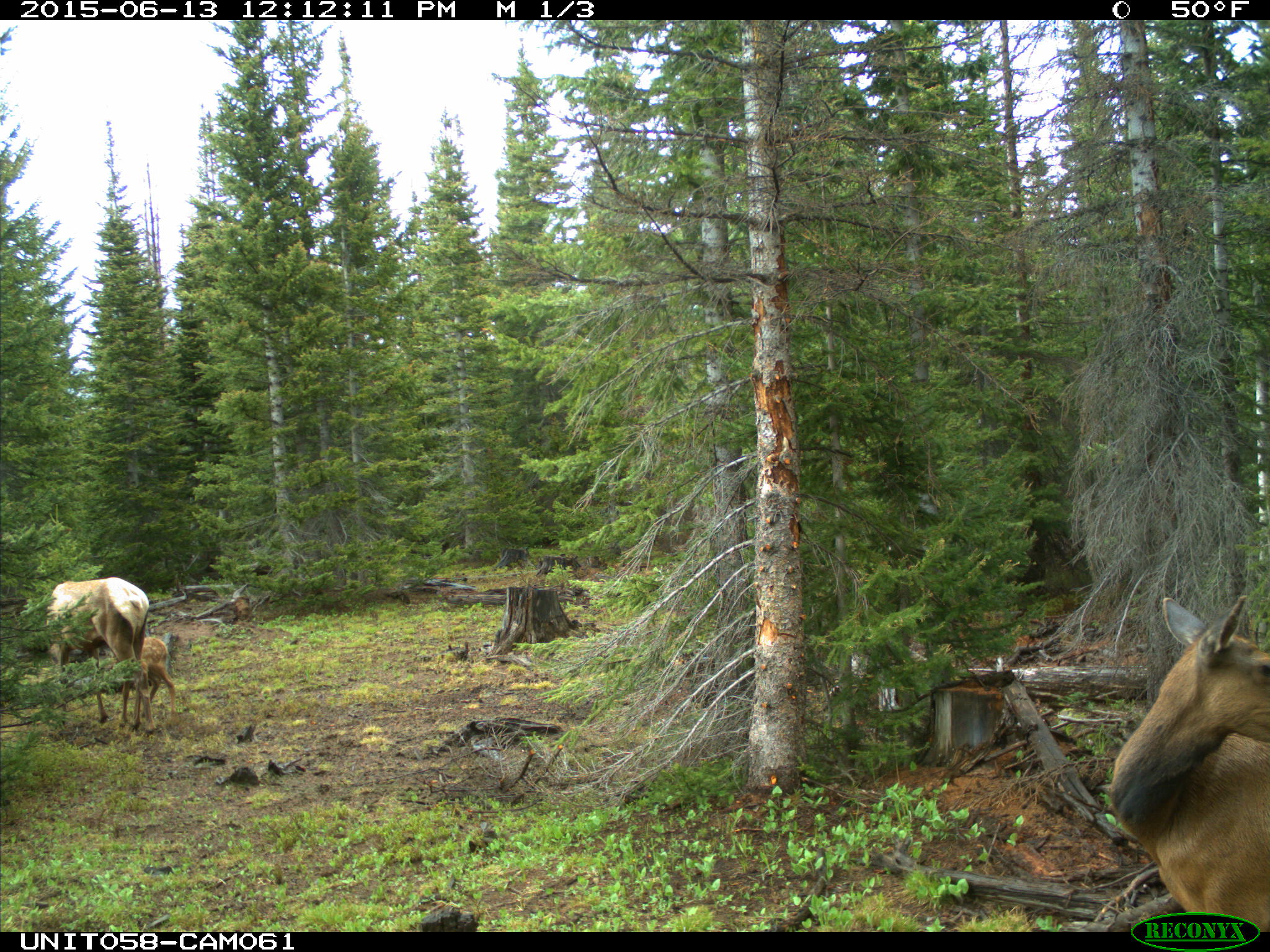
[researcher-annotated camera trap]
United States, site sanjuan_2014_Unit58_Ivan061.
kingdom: Animalia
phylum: Chordata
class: Mammalia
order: Artiodactyla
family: Cervidae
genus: Cervus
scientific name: Cervus elaphus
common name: red deer